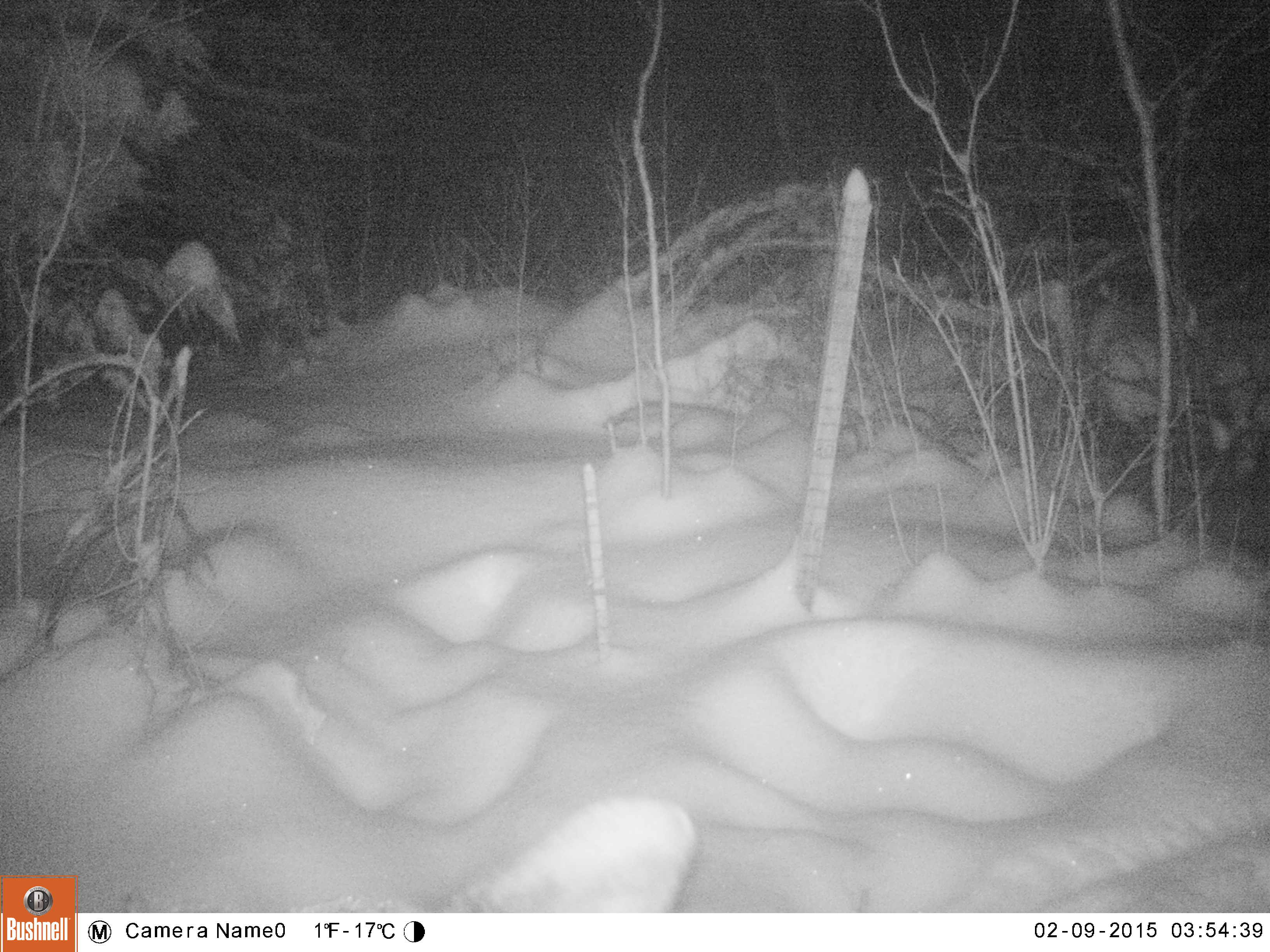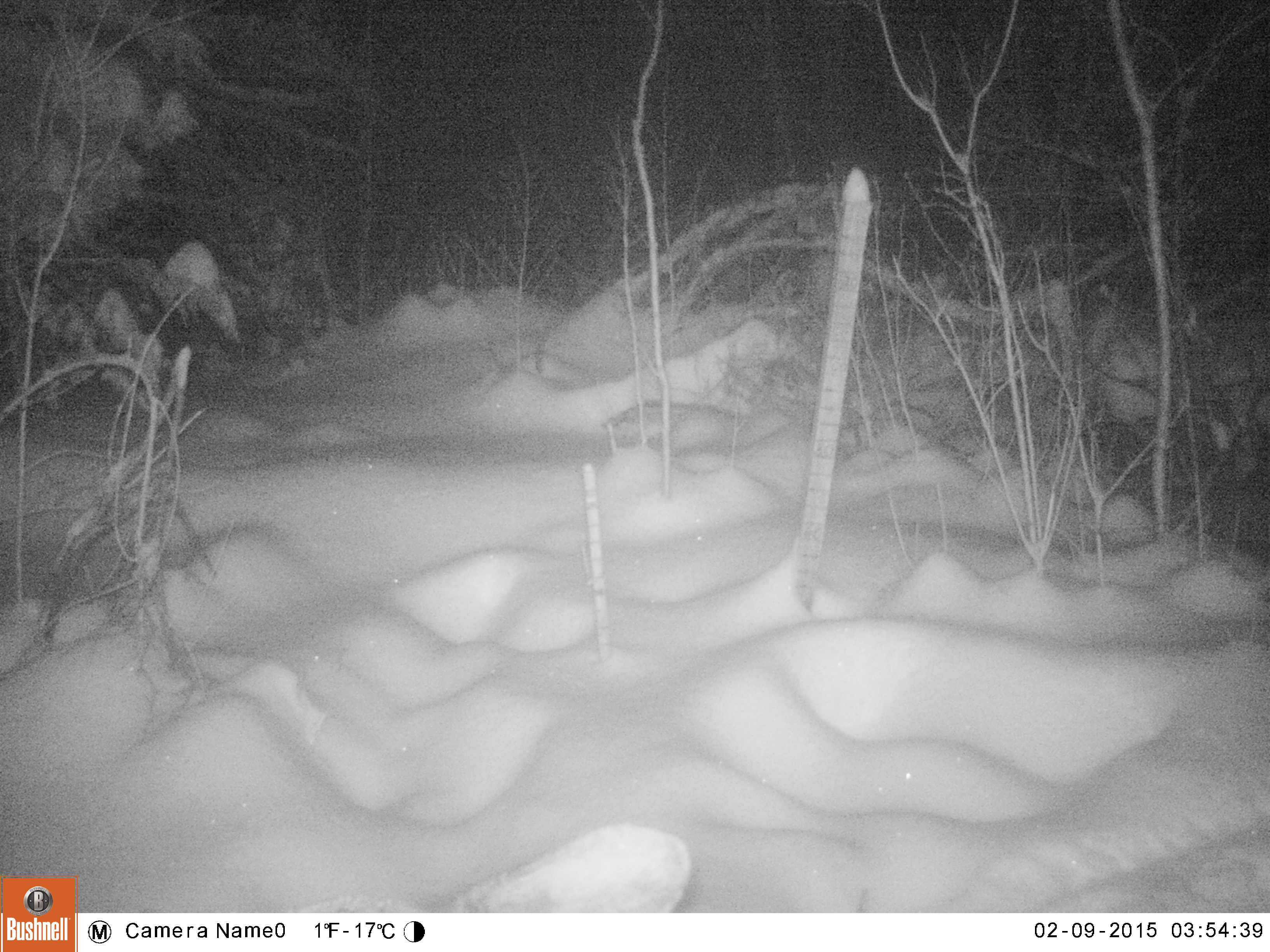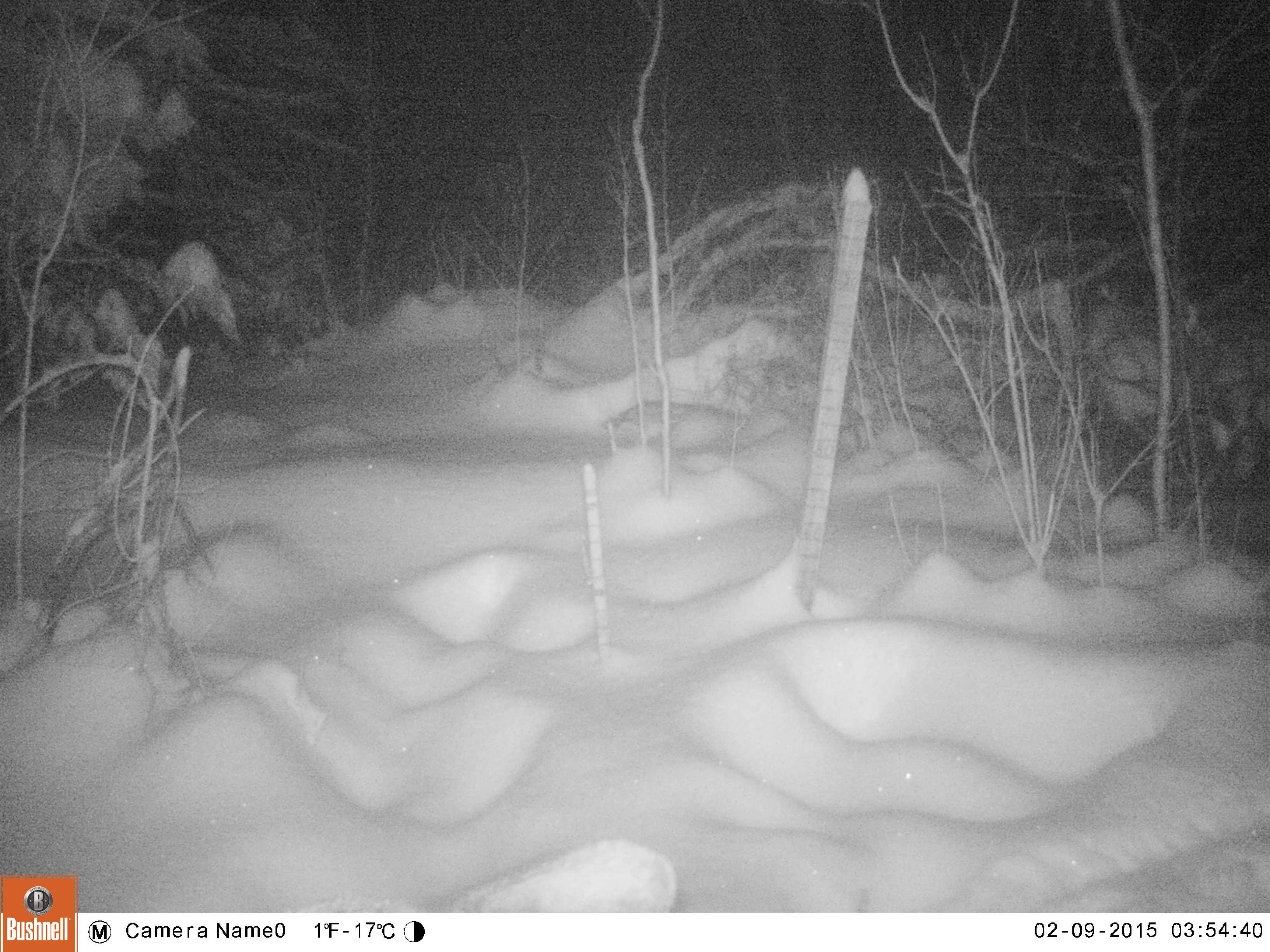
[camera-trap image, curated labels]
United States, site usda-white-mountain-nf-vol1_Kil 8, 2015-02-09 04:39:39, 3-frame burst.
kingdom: Animalia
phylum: Chordata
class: Mammalia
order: Artiodactyla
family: Cervidae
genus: Alces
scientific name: Alces alces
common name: moose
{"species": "moose (Alces alces)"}